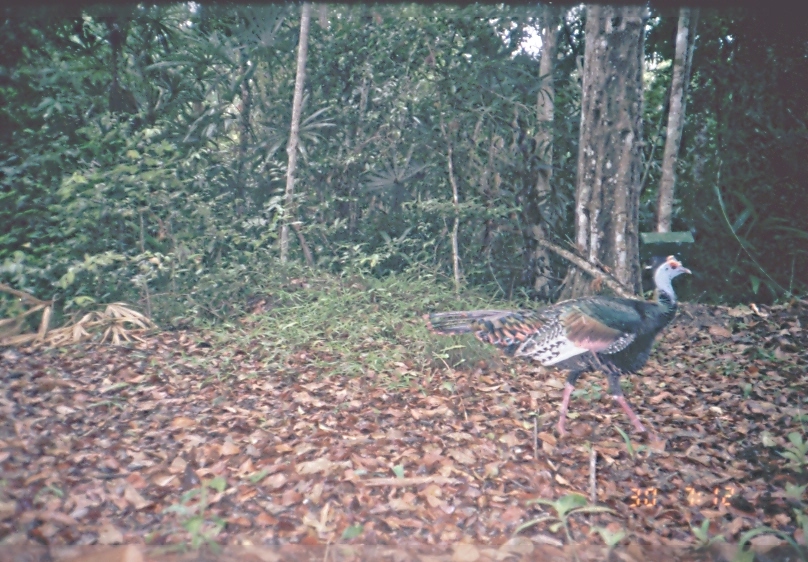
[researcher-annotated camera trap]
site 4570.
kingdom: Animalia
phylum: Chordata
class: Aves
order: Galliformes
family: Phasianidae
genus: Meleagris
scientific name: Meleagris ocellata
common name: ocellated turkey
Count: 1.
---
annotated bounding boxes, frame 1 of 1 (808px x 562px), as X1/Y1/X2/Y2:
meleagris ocellata: 420/253/692/439